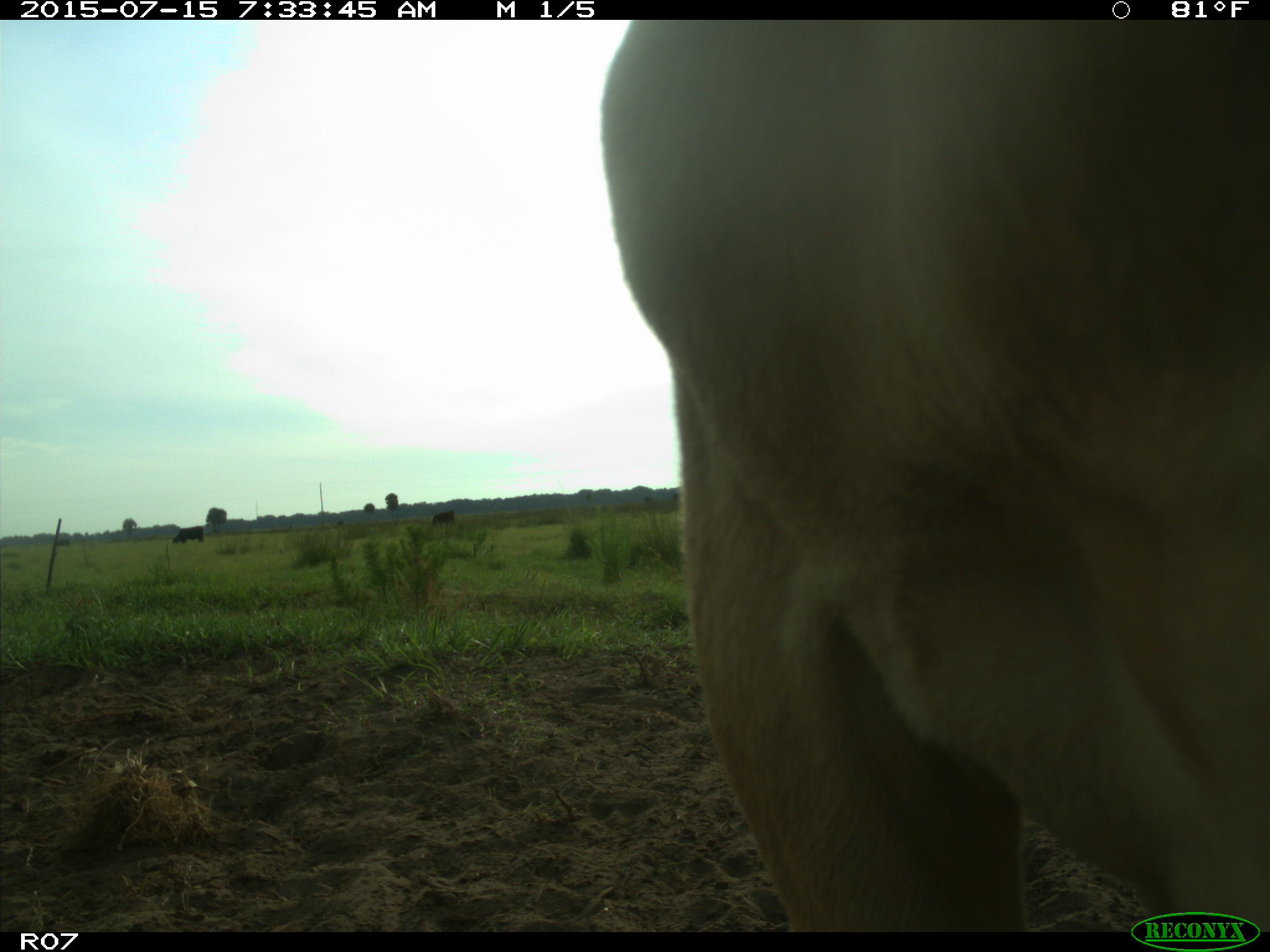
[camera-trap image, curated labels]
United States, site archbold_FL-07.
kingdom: Animalia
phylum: Chordata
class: Mammalia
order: Artiodactyla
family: Bovidae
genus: Bos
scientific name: Bos taurus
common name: domestic cow